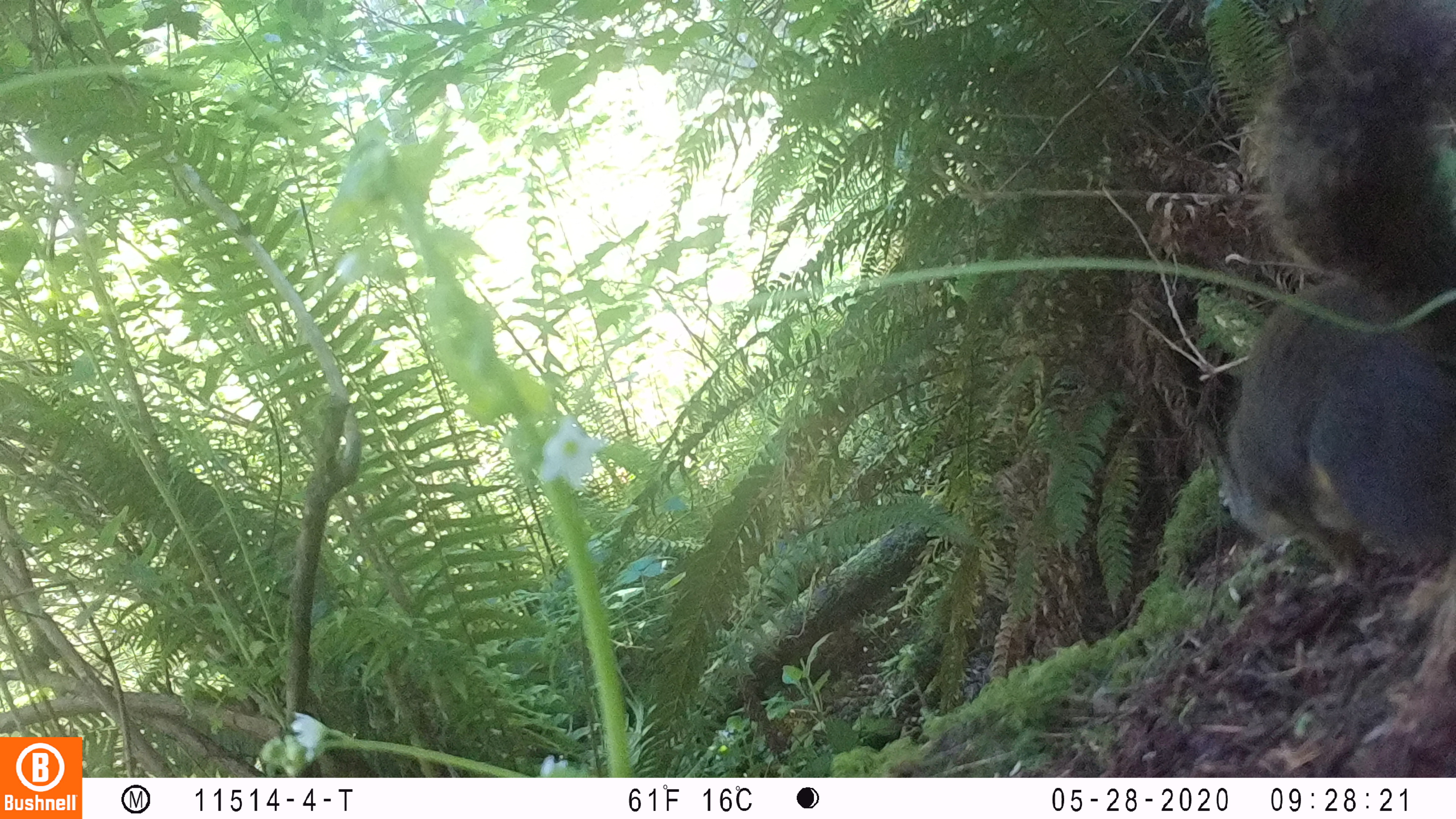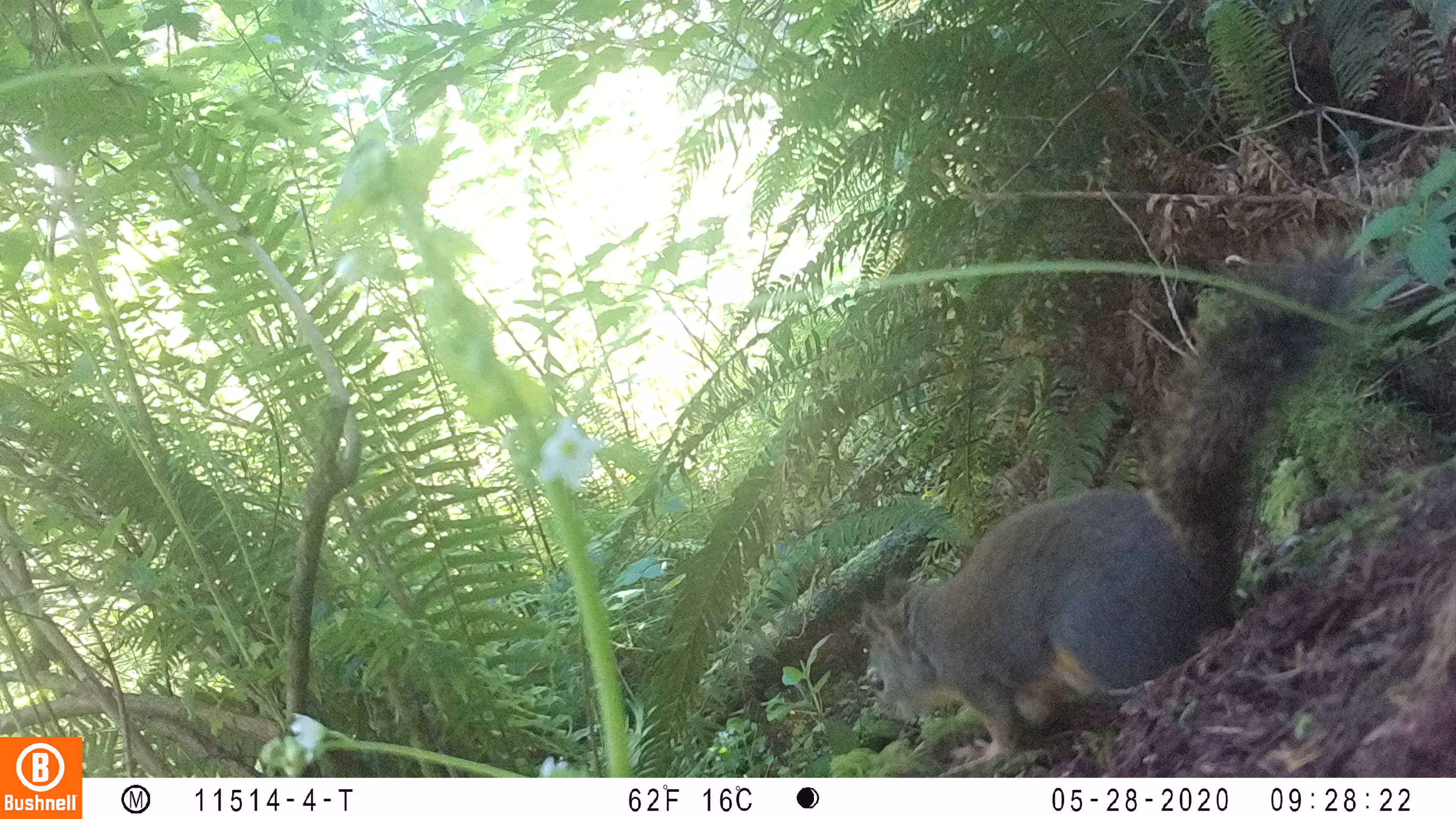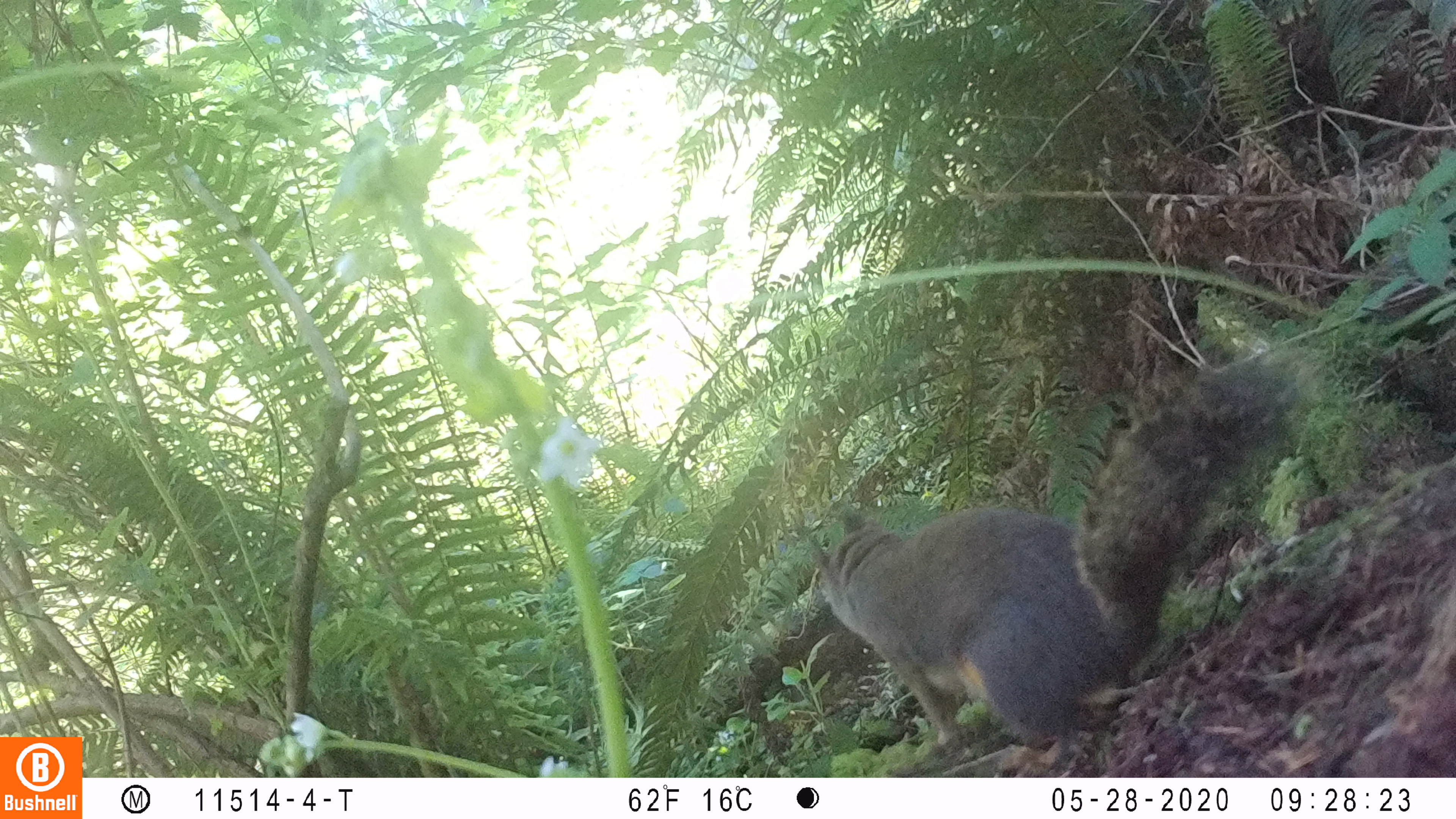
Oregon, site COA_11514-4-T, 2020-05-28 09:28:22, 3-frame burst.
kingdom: Animalia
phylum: Chordata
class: Mammalia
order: Rodentia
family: Sciuridae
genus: Tamiasciurus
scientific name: Tamiasciurus douglasii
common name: douglas squirrel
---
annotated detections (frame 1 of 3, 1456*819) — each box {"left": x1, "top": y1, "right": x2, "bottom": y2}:
douglas squirrel: {"left": 1184, "top": 0, "right": 1455, "bottom": 588}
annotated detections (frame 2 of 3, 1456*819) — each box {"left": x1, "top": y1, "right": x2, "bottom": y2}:
douglas squirrel: {"left": 856, "top": 268, "right": 1341, "bottom": 764}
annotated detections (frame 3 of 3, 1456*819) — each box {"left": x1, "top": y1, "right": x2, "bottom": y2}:
douglas squirrel: {"left": 806, "top": 367, "right": 1291, "bottom": 749}